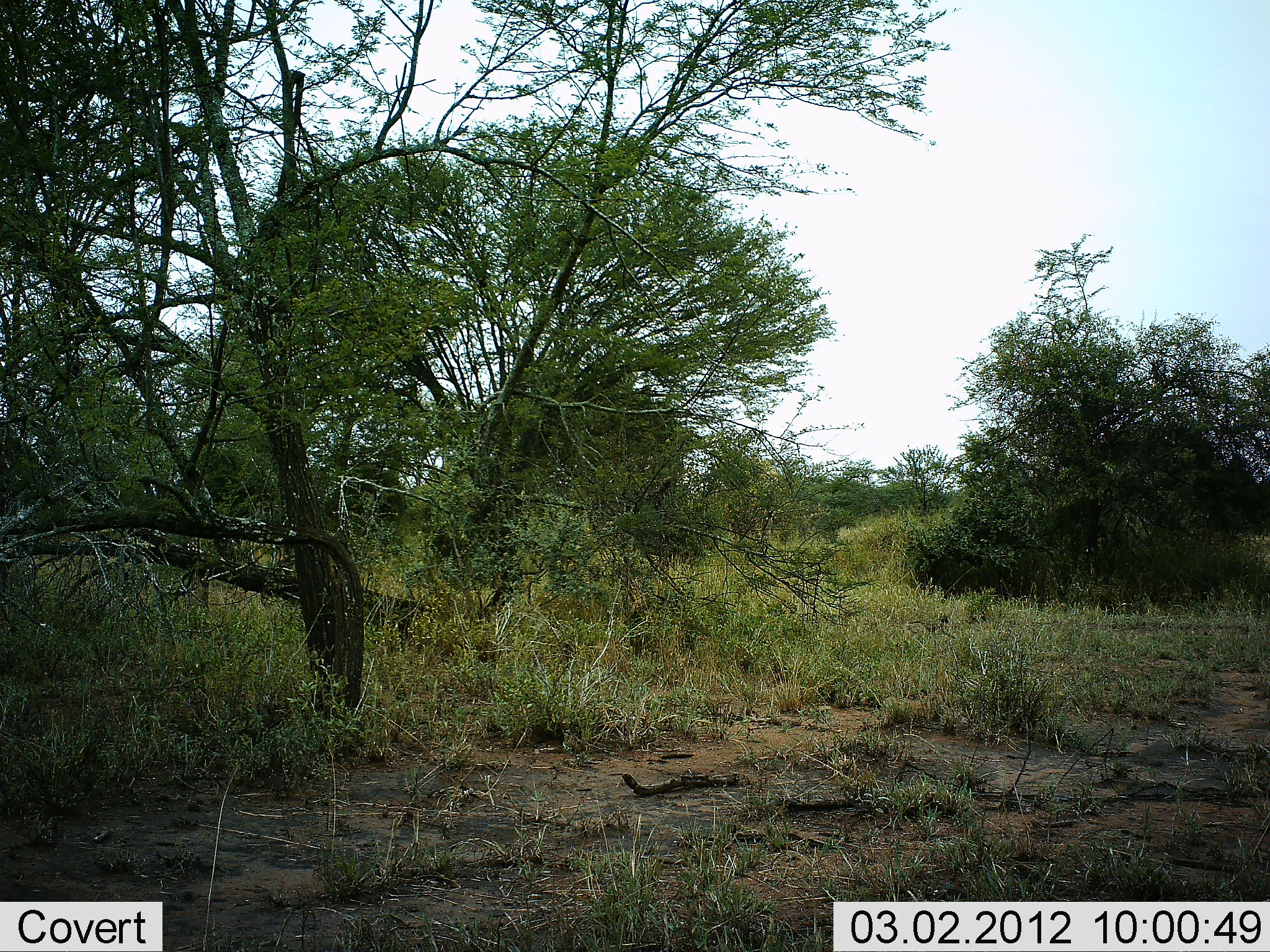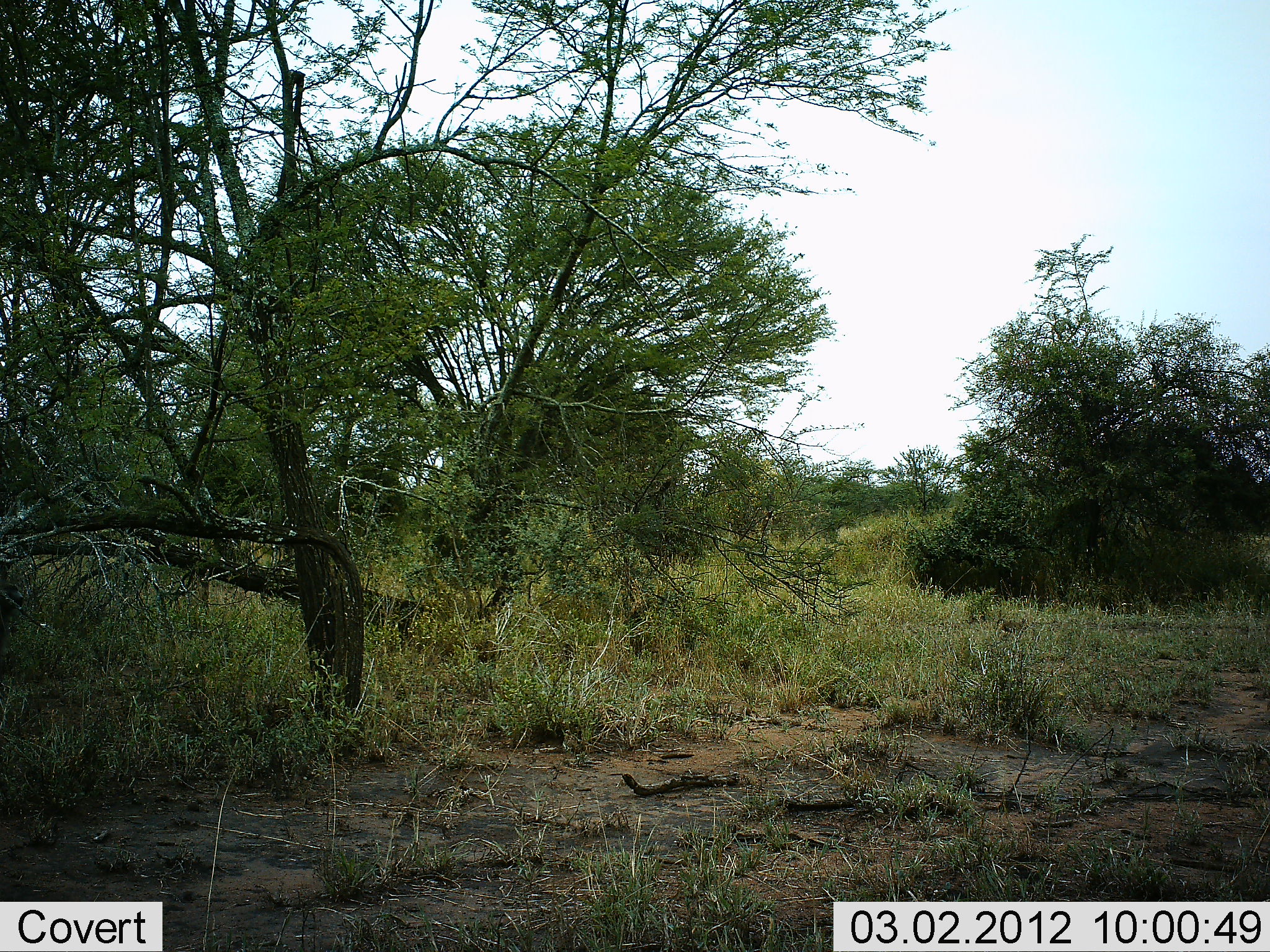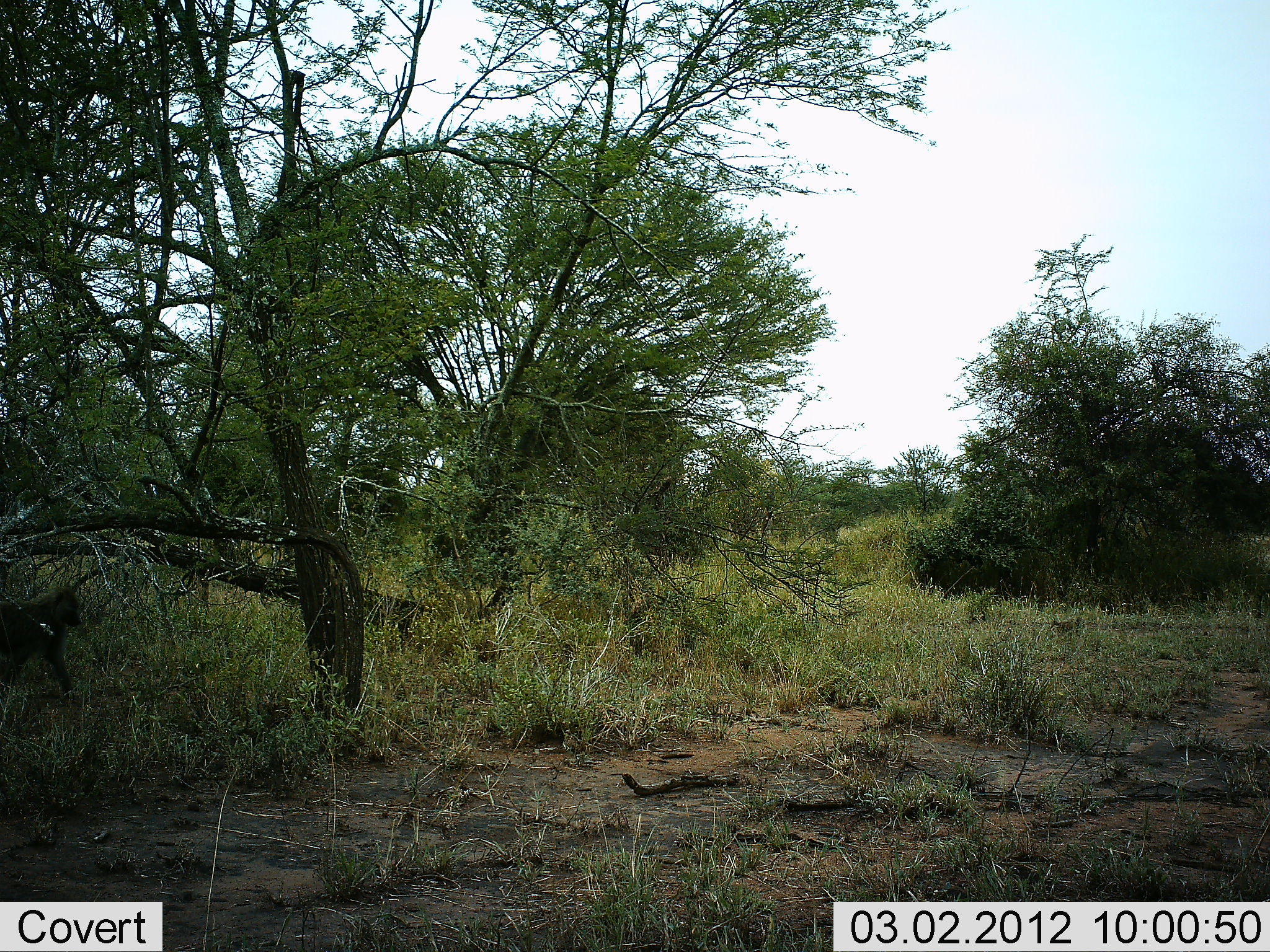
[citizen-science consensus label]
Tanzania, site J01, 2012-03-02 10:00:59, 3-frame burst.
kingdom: Animalia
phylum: Chordata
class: Mammalia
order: Primates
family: Cercopithecidae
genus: Papio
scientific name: Papio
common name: baboon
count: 2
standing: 5%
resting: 0%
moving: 100%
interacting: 0%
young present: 29%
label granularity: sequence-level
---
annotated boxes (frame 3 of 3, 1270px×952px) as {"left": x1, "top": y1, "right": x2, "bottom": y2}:
animal: {"left": 0, "top": 584, "right": 90, "bottom": 709}